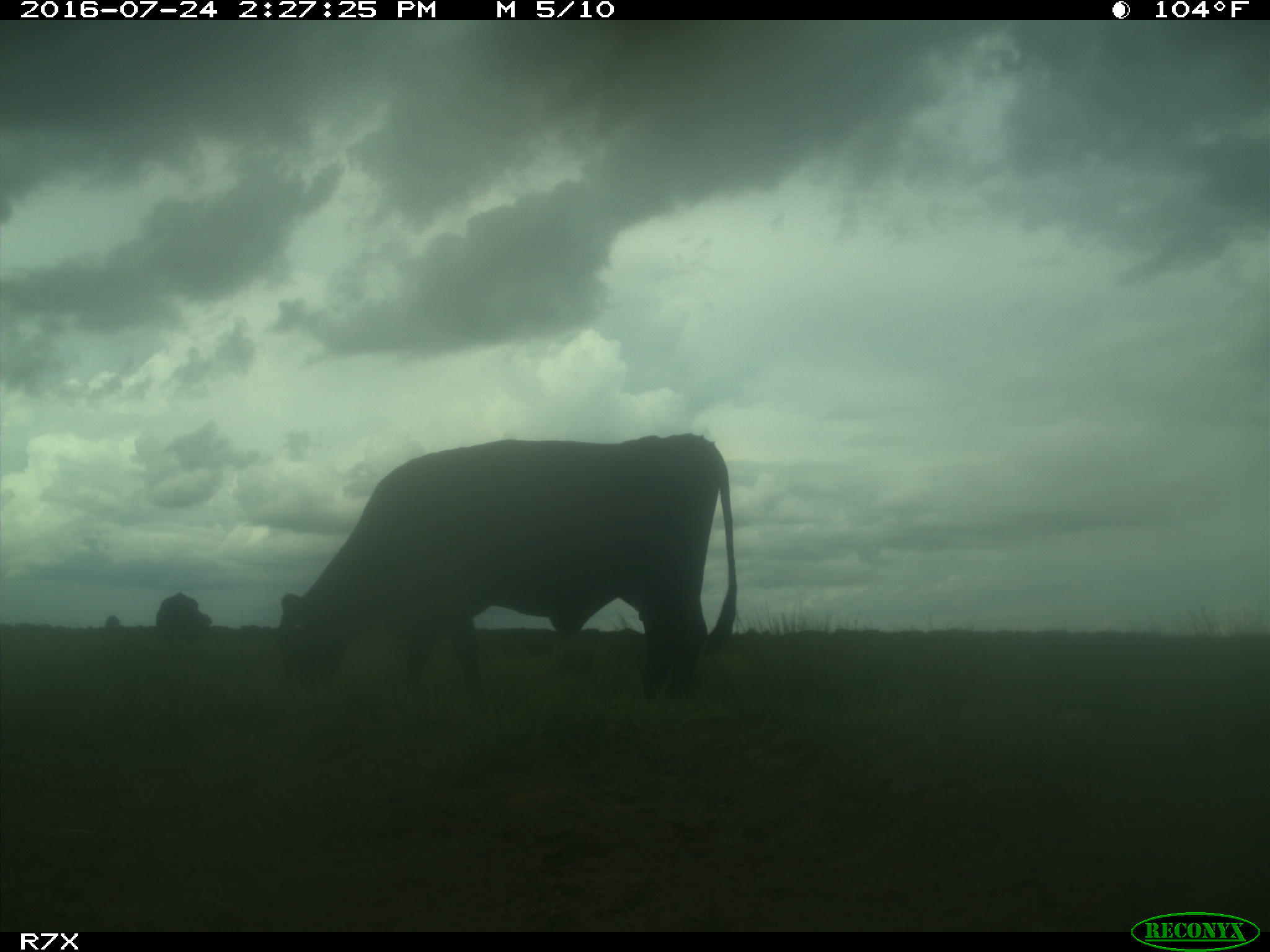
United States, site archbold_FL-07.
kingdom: Animalia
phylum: Chordata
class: Mammalia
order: Artiodactyla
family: Bovidae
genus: Bos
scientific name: Bos taurus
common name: domestic cow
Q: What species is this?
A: Bos taurus (domestic cow).